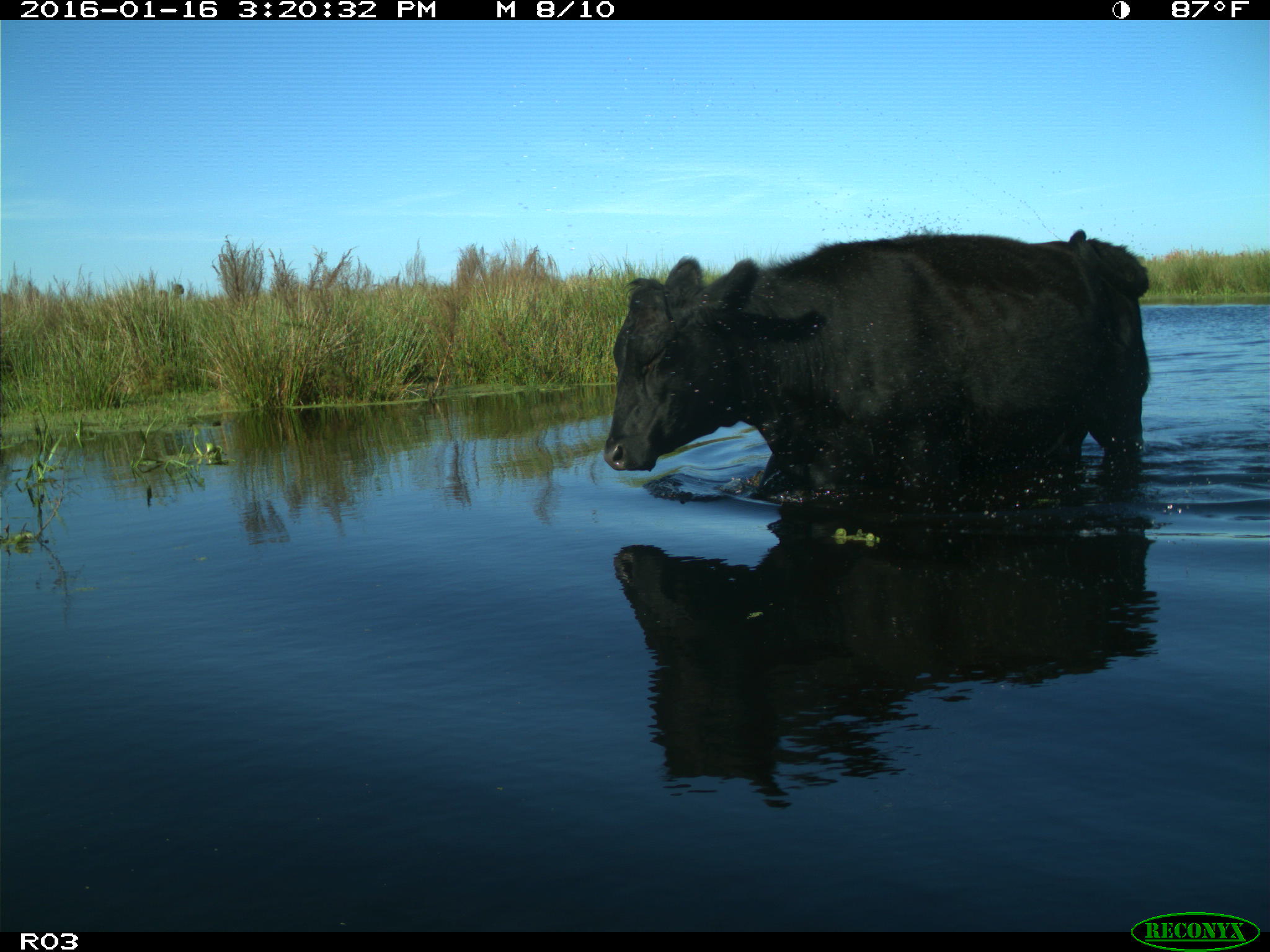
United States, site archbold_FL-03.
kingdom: Animalia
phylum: Chordata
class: Mammalia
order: Artiodactyla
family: Bovidae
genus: Bos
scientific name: Bos taurus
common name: domestic cow